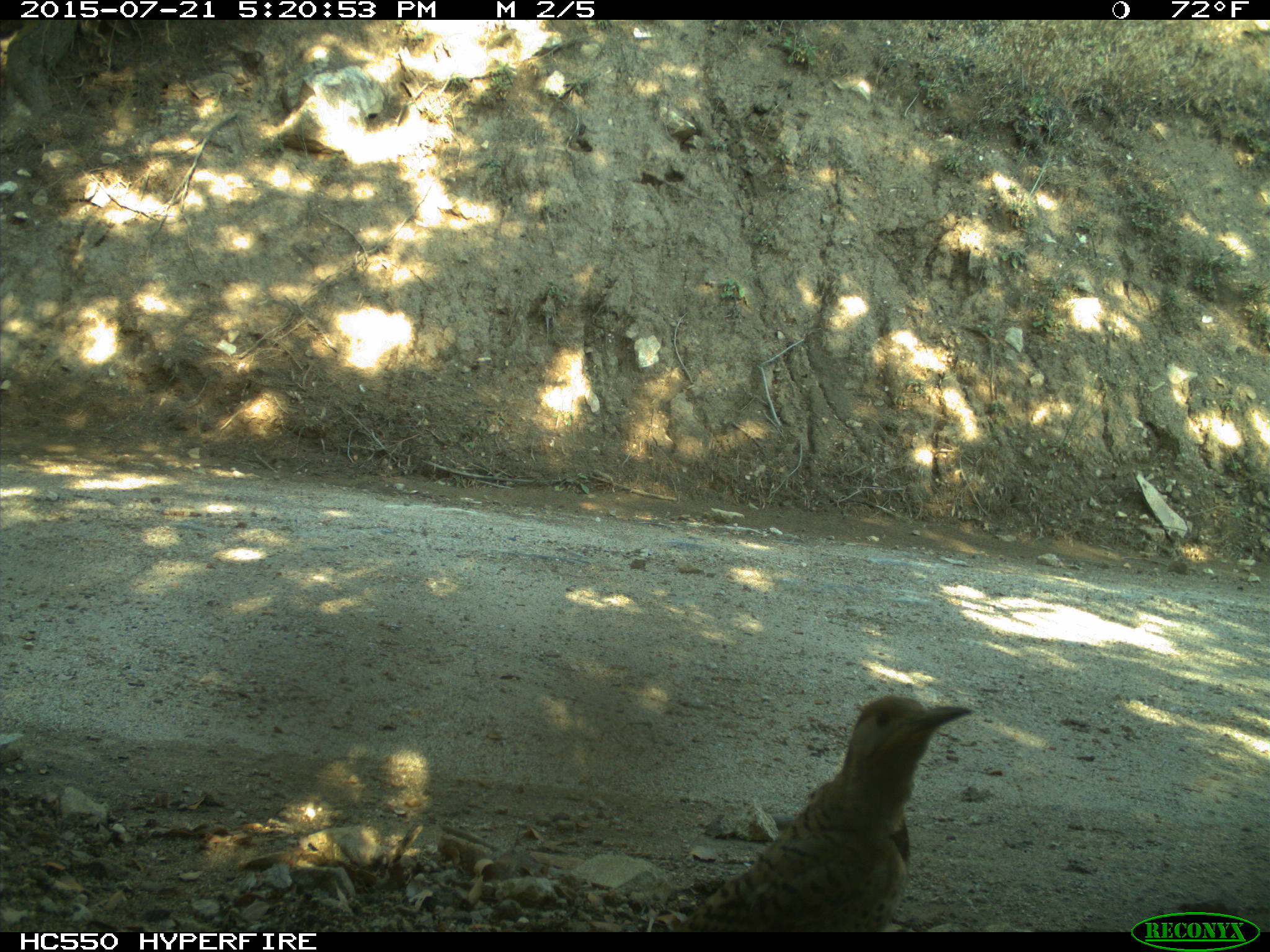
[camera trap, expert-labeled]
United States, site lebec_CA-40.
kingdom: Animalia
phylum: Chordata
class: Aves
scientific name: Aves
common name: birds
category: unidentified bird